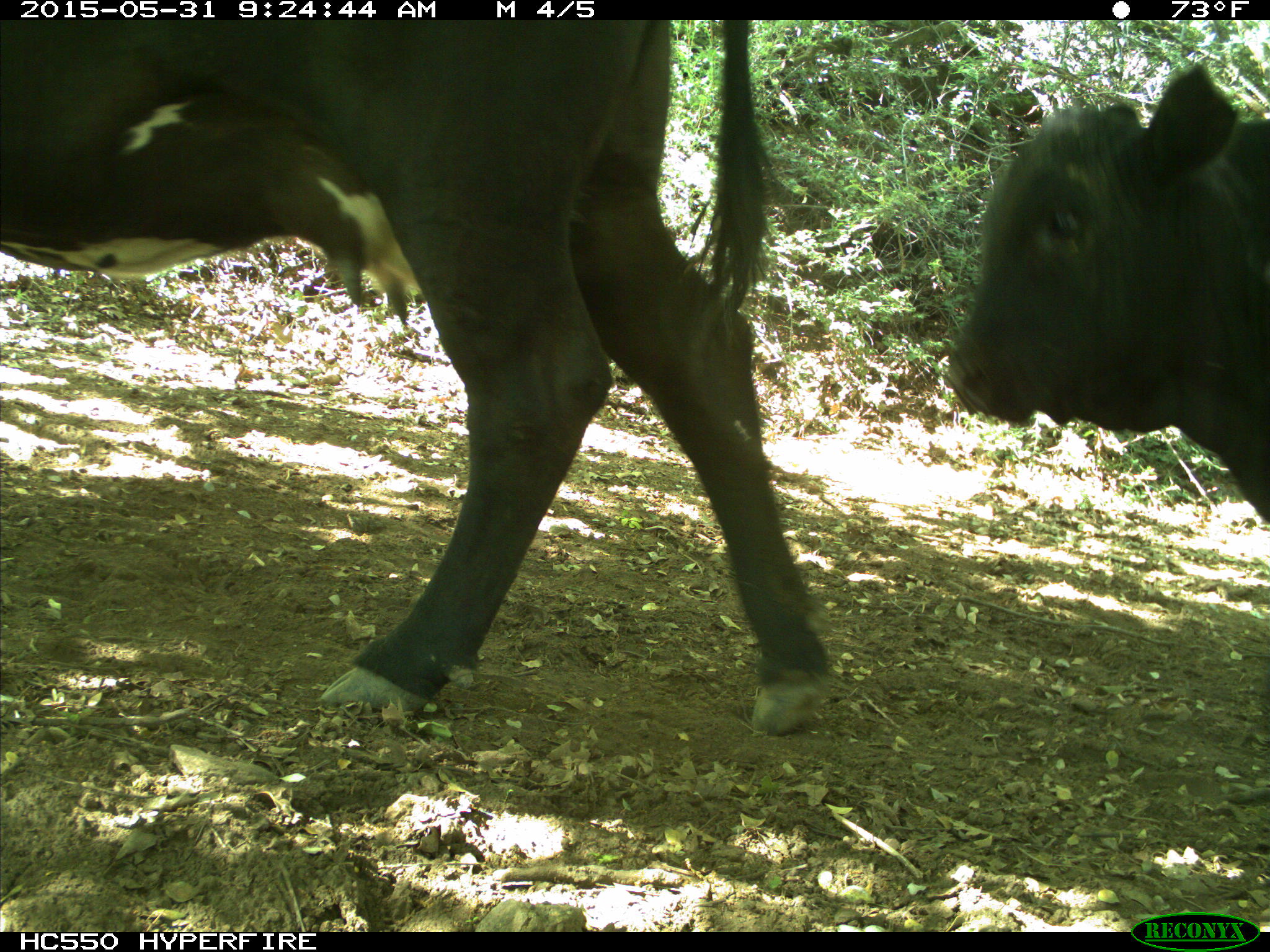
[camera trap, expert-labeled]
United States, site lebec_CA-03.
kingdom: Animalia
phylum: Chordata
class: Mammalia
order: Artiodactyla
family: Bovidae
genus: Bos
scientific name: Bos taurus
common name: domestic cow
Bos taurus (domestic cow).